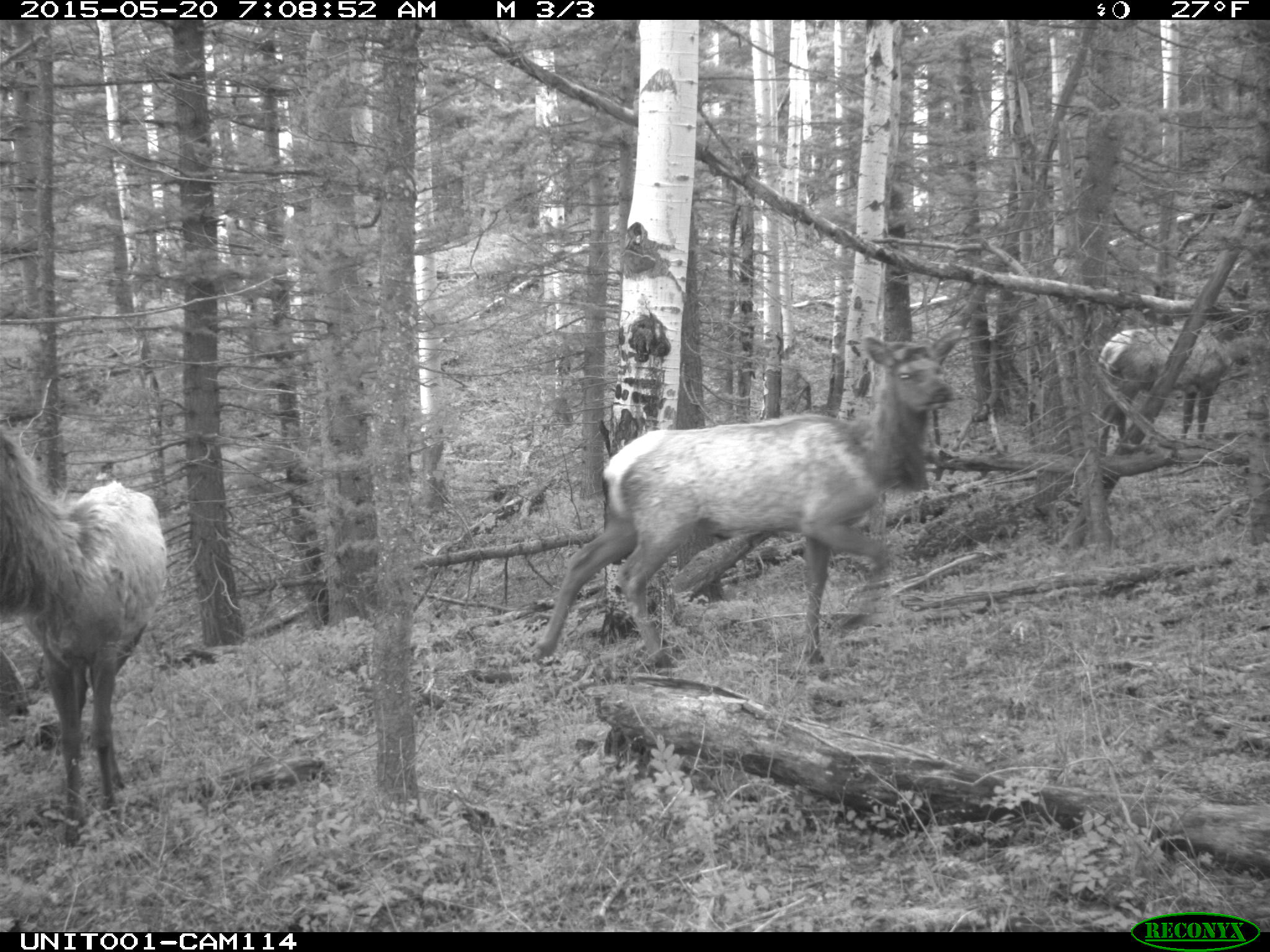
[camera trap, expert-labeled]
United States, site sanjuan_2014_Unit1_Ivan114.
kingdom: Animalia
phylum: Chordata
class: Mammalia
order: Artiodactyla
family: Cervidae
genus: Cervus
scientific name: Cervus elaphus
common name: red deer